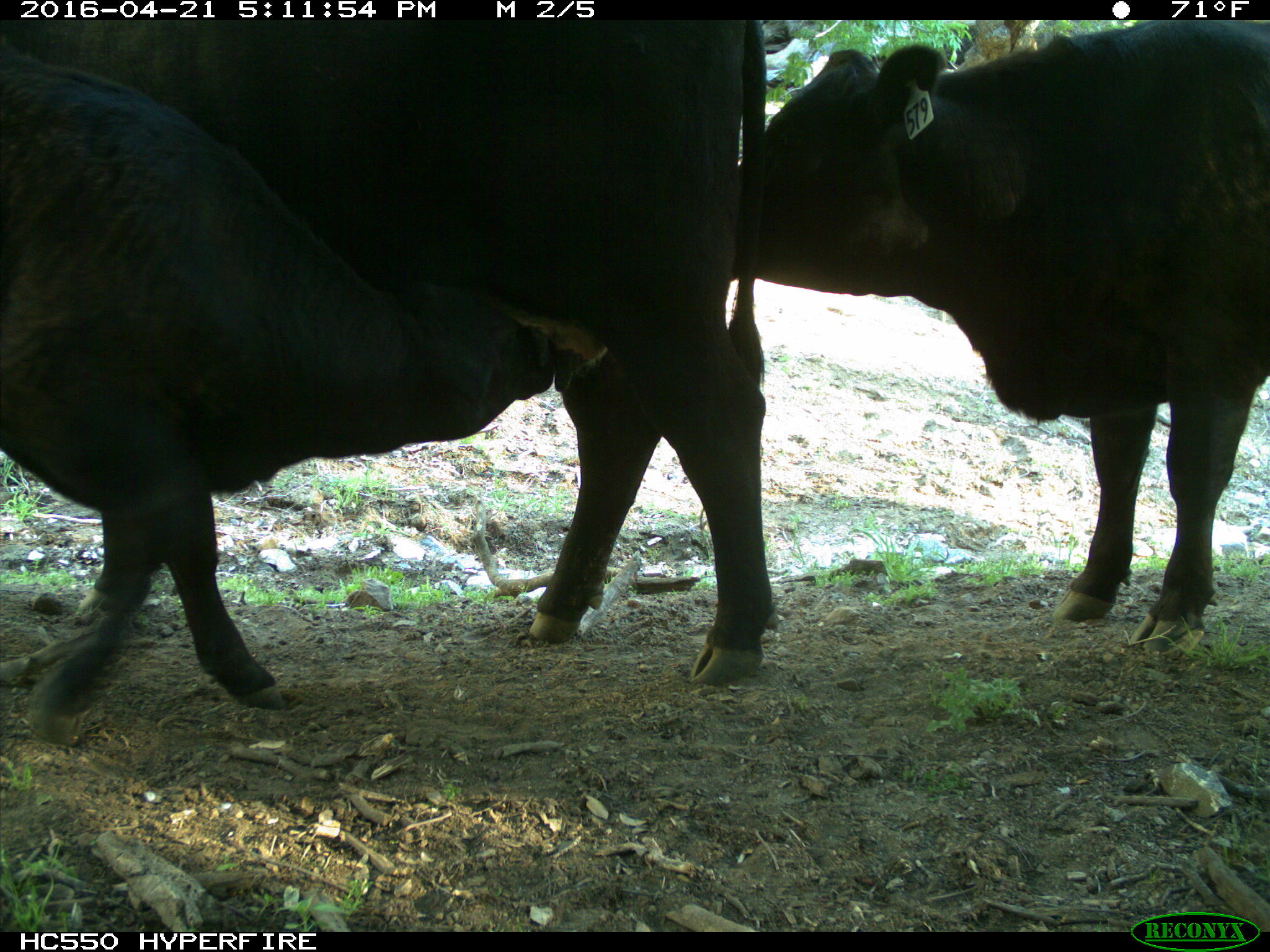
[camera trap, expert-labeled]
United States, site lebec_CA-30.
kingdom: Animalia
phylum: Chordata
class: Mammalia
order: Artiodactyla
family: Bovidae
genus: Bos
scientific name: Bos taurus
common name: domestic cow